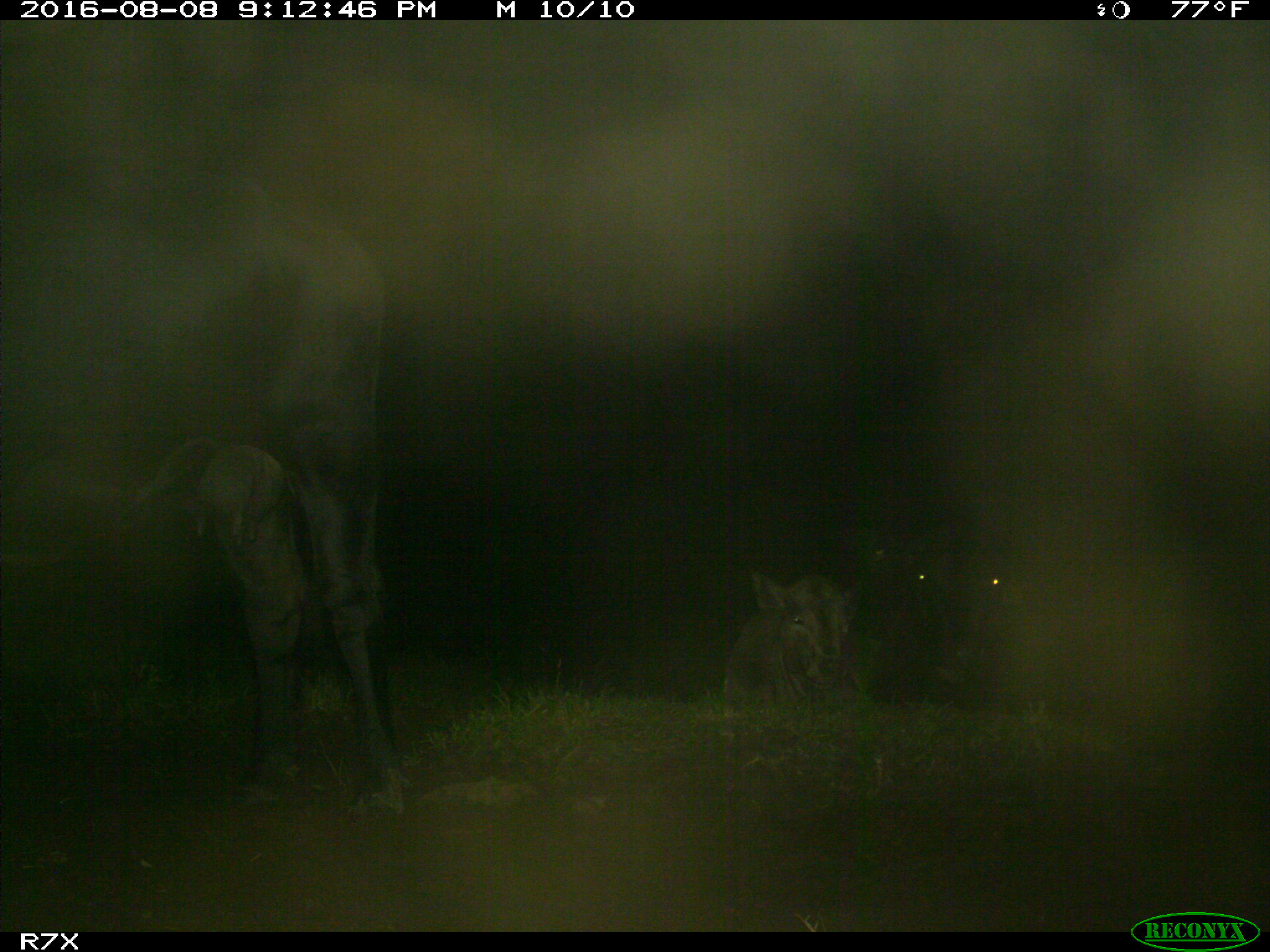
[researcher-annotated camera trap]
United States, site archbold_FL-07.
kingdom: Animalia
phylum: Chordata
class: Mammalia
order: Artiodactyla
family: Bovidae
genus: Bos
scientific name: Bos taurus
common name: domestic cow